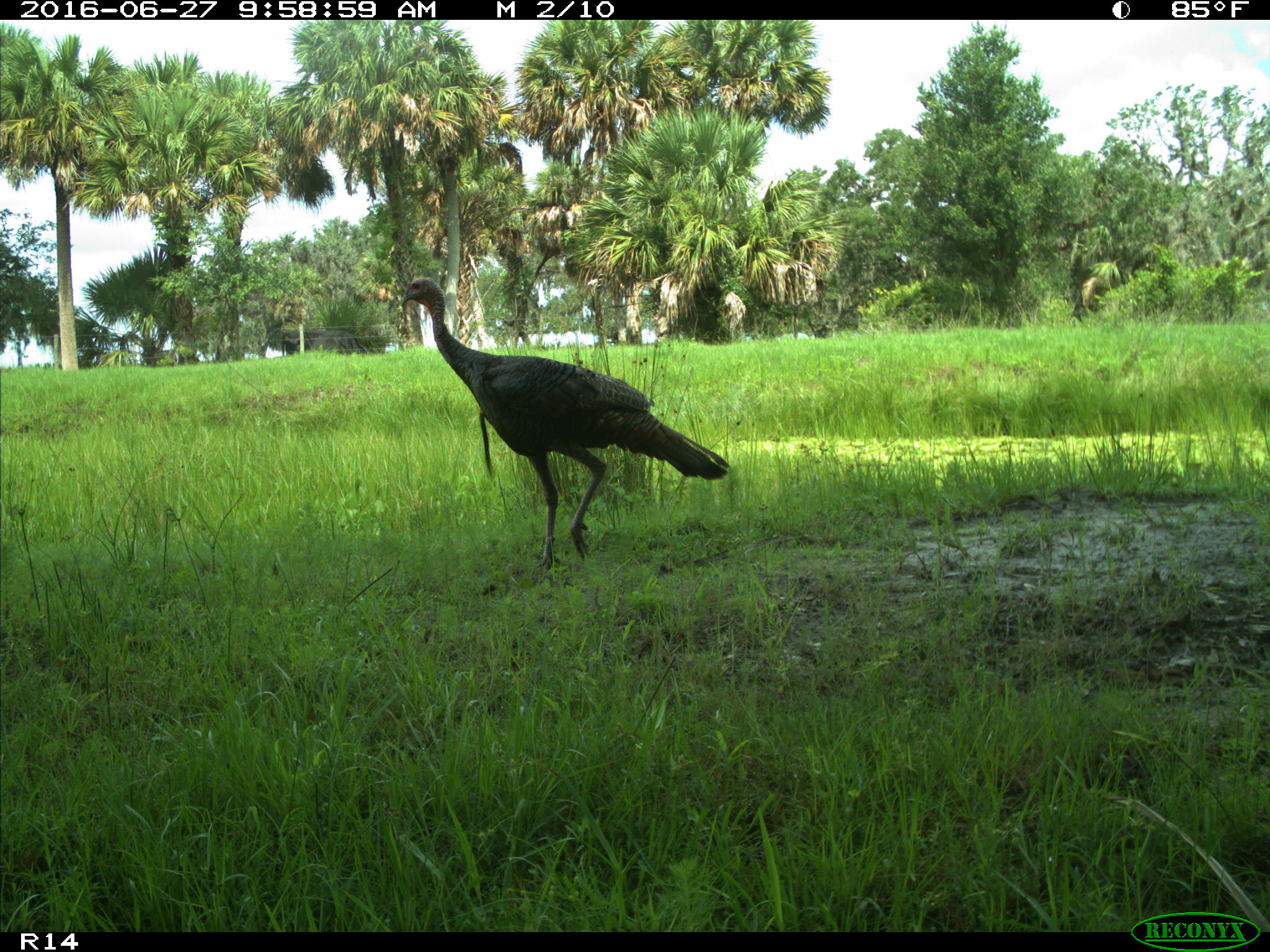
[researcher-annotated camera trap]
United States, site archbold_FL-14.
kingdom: Animalia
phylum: Chordata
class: Aves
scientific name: Aves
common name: birds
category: unidentified bird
Unidentified bird (birds) (Aves).